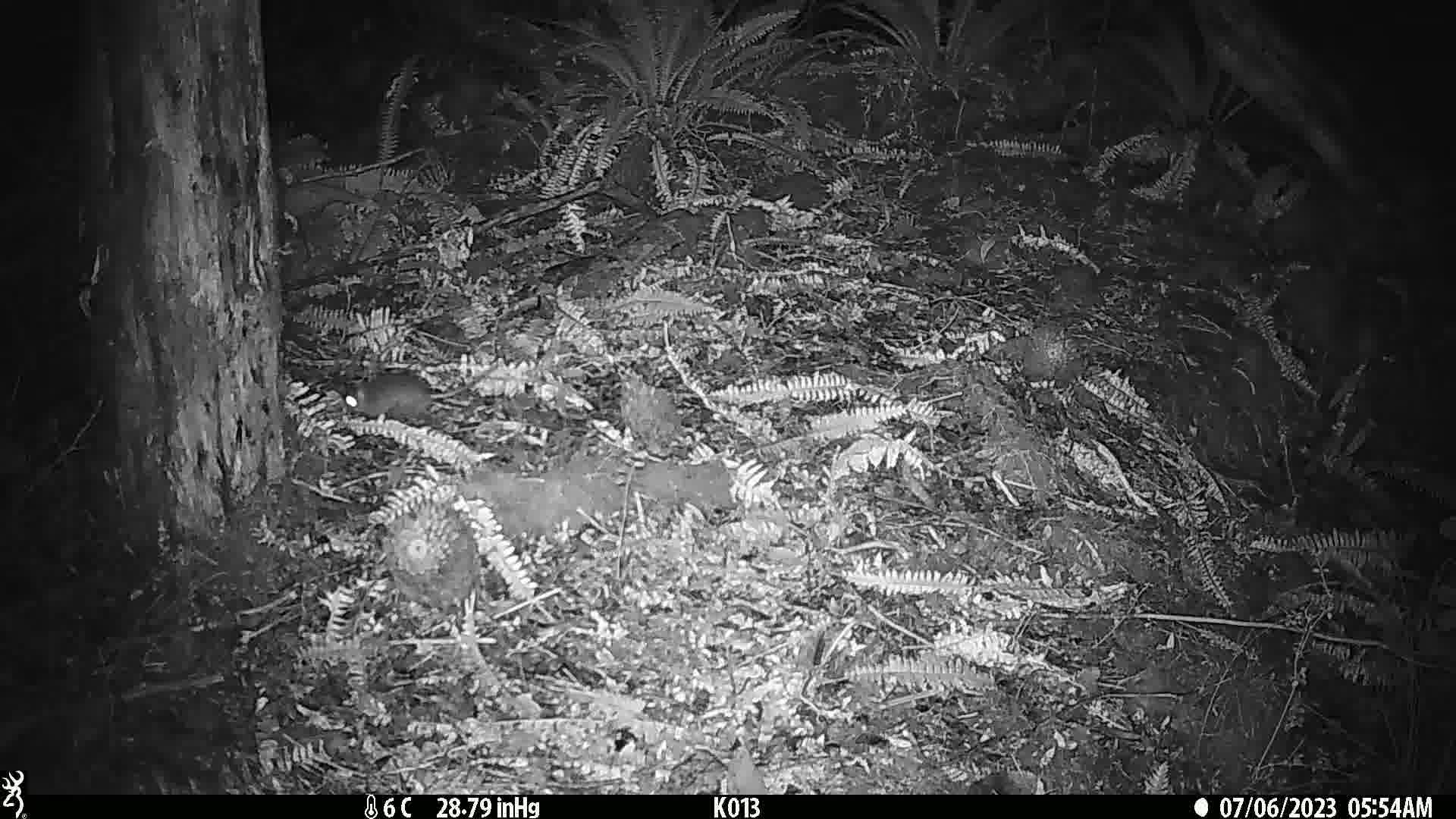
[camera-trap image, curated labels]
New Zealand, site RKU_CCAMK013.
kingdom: Animalia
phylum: Chordata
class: Mammalia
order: Rodentia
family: Muridae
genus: Rattus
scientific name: Rattus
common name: rat